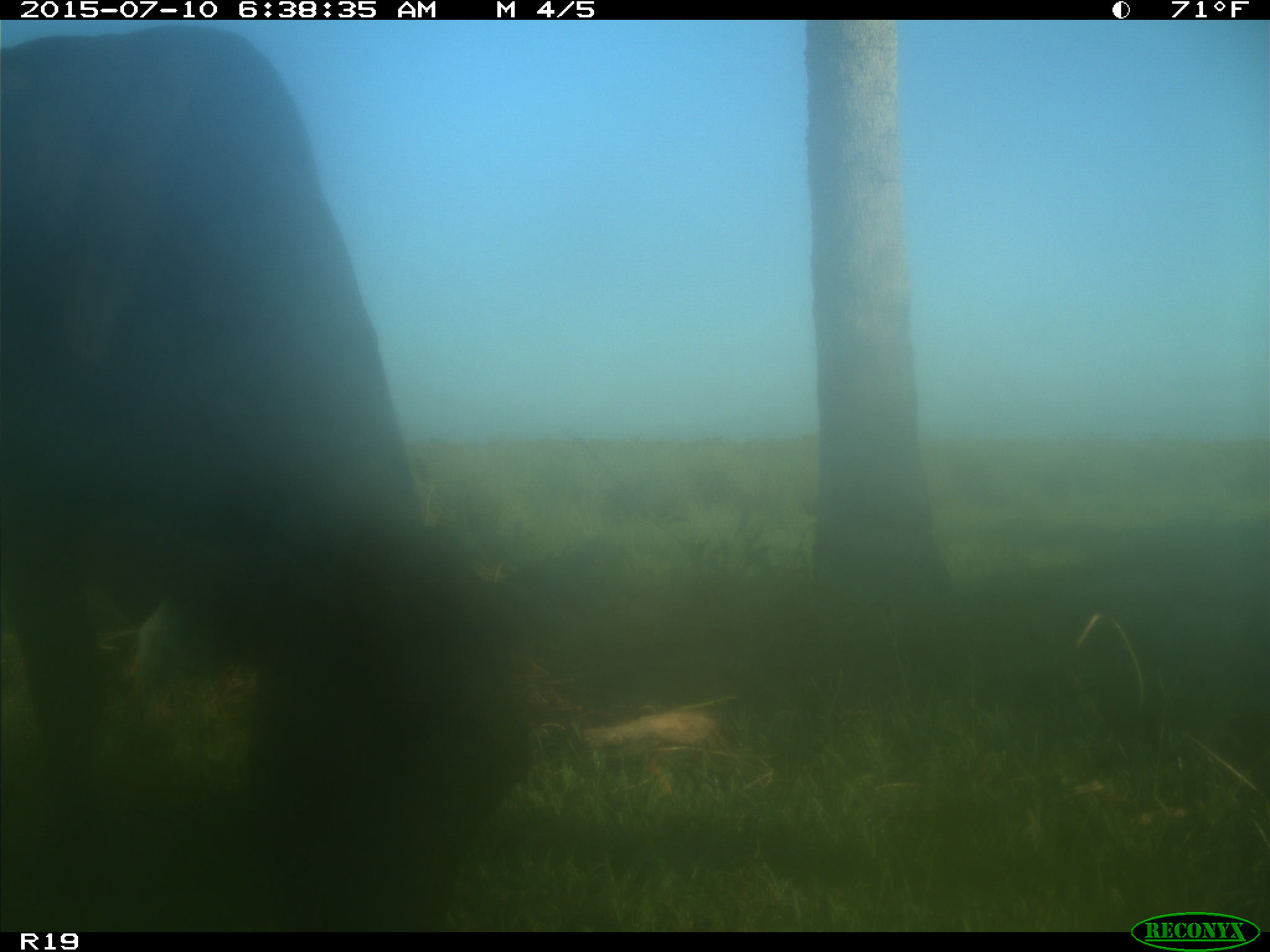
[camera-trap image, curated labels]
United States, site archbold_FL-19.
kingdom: Animalia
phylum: Chordata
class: Mammalia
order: Artiodactyla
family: Bovidae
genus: Bos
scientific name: Bos taurus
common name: domestic cow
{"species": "Bos taurus (domestic cow)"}